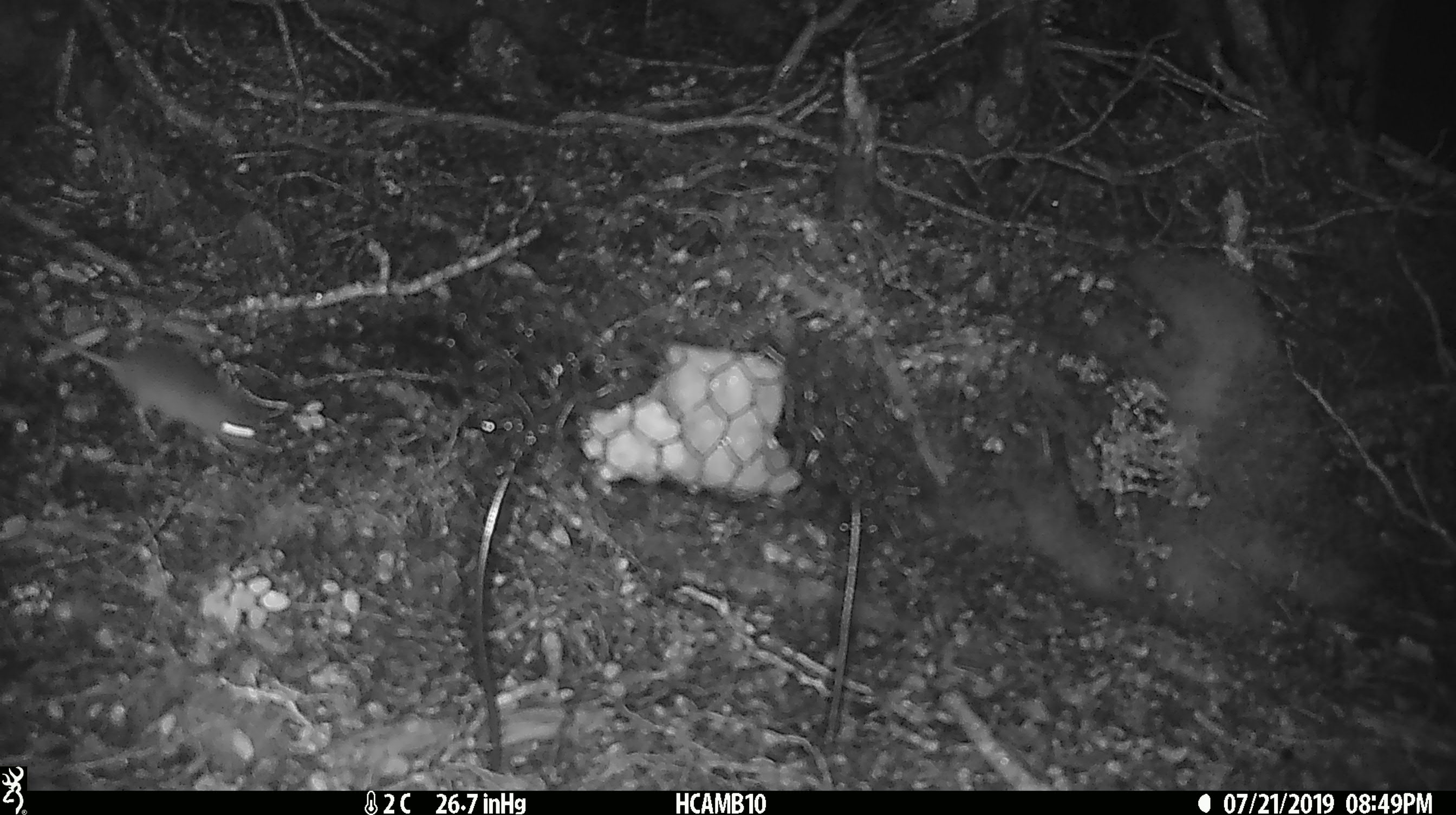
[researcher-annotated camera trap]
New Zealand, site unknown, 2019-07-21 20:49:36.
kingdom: Animalia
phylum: Chordata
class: Mammalia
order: Rodentia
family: Muridae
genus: Mus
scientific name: Mus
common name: mouse